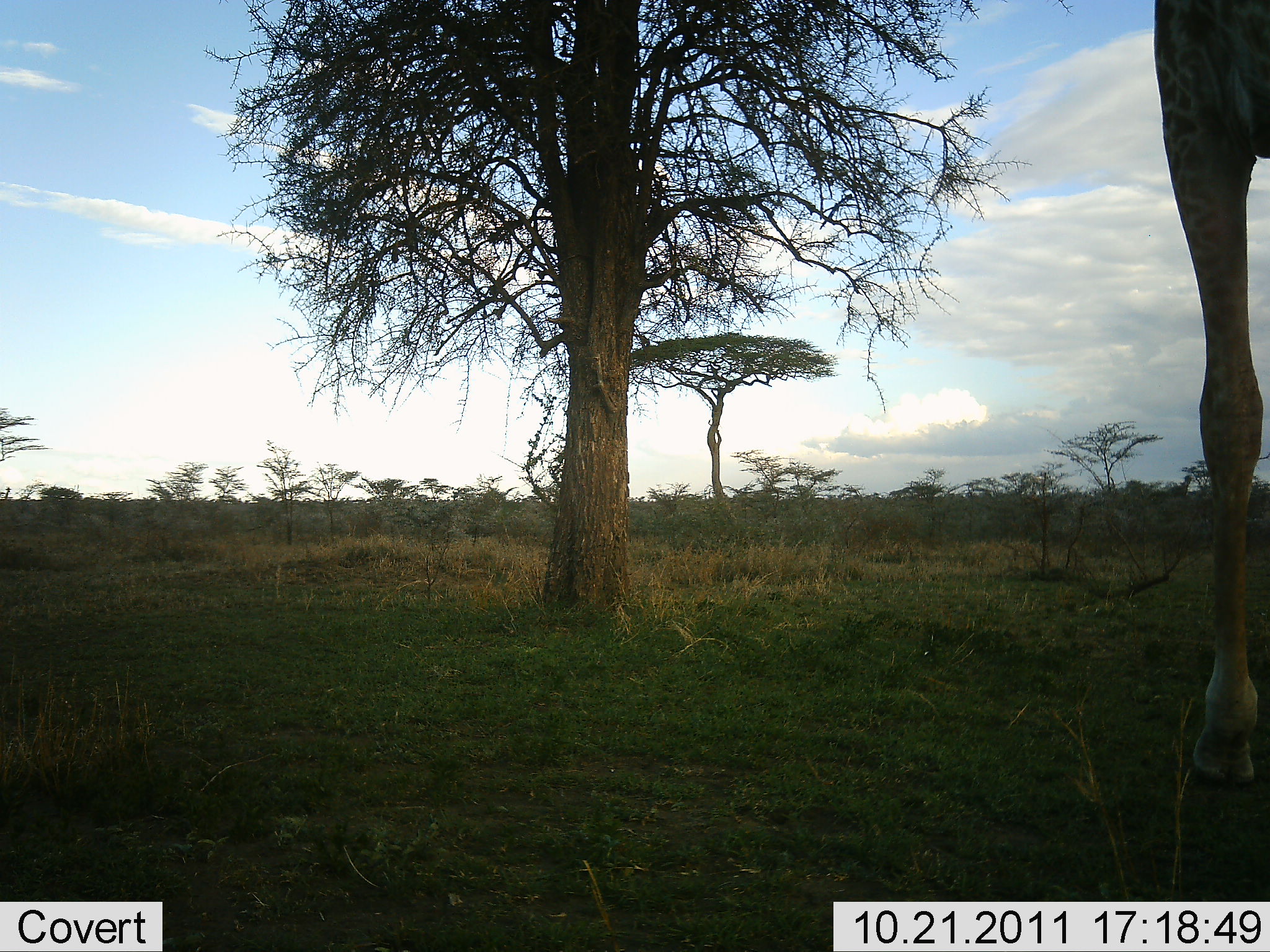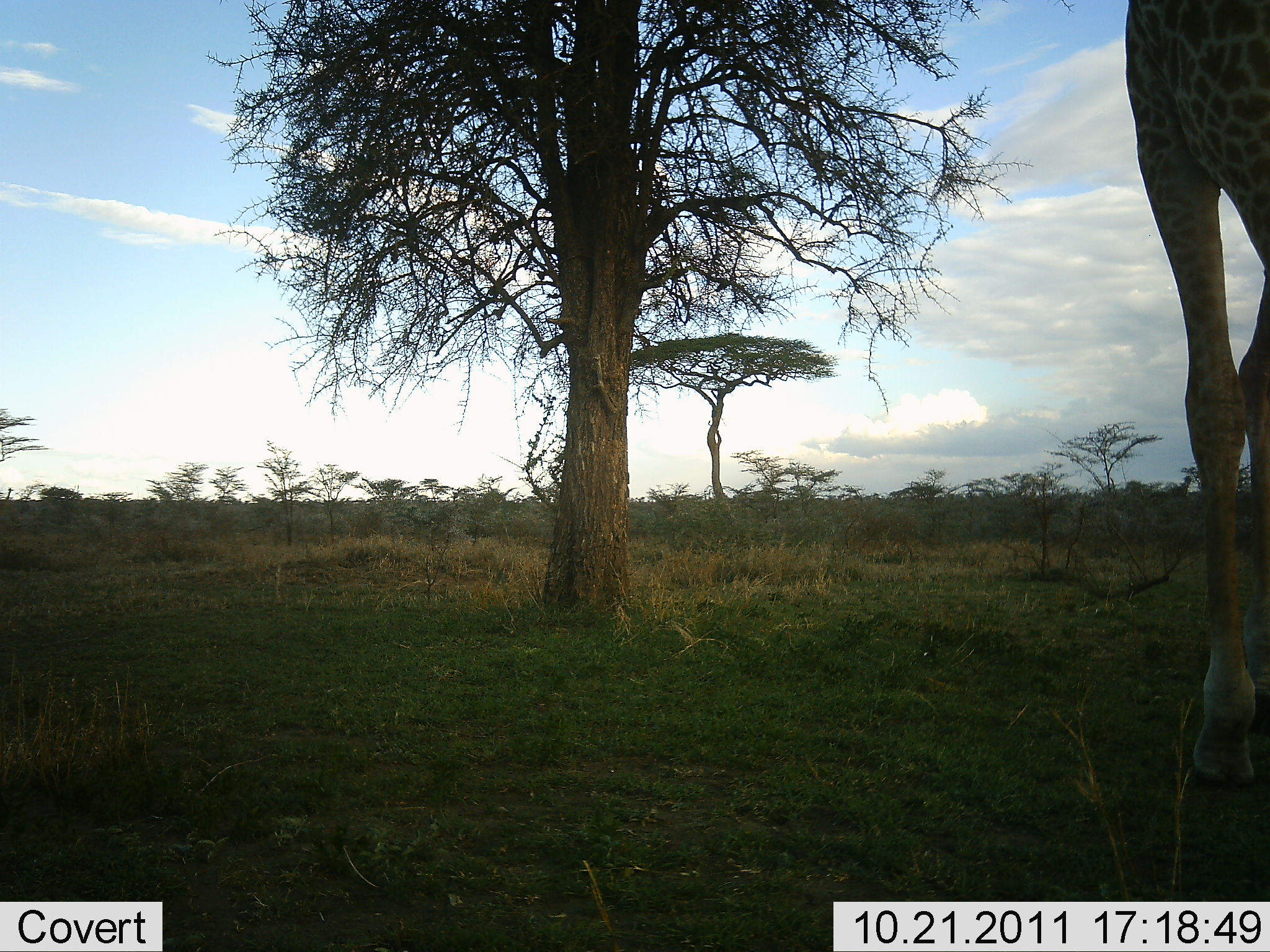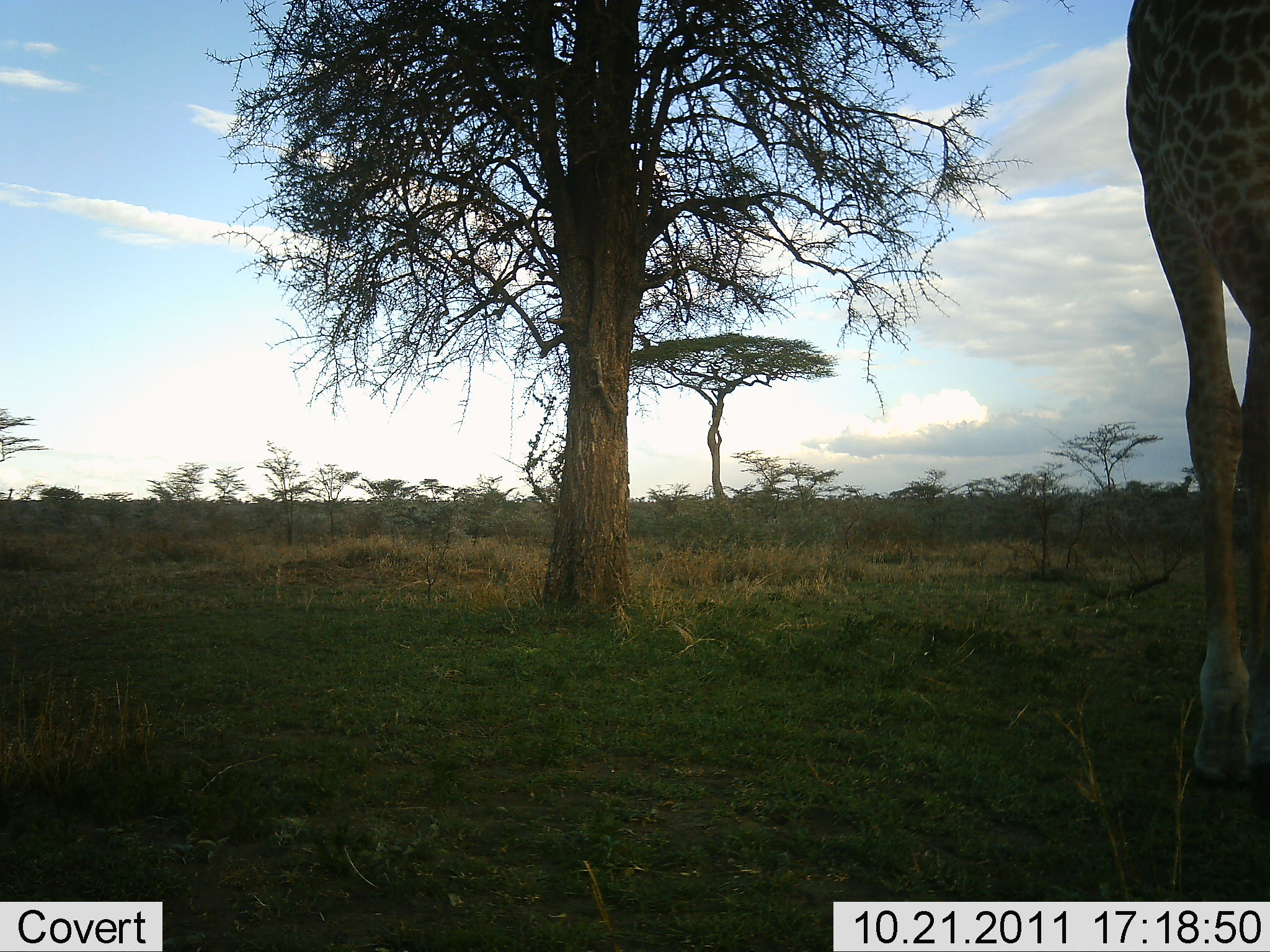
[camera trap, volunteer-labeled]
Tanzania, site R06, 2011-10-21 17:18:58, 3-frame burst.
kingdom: Animalia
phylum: Chordata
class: Mammalia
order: Artiodactyla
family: Giraffidae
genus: Giraffa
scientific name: Giraffa camelopardalis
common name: giraffe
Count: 1.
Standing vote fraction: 73%.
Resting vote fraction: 0%.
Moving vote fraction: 27%.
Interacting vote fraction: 0%.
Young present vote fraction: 0%.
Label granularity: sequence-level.